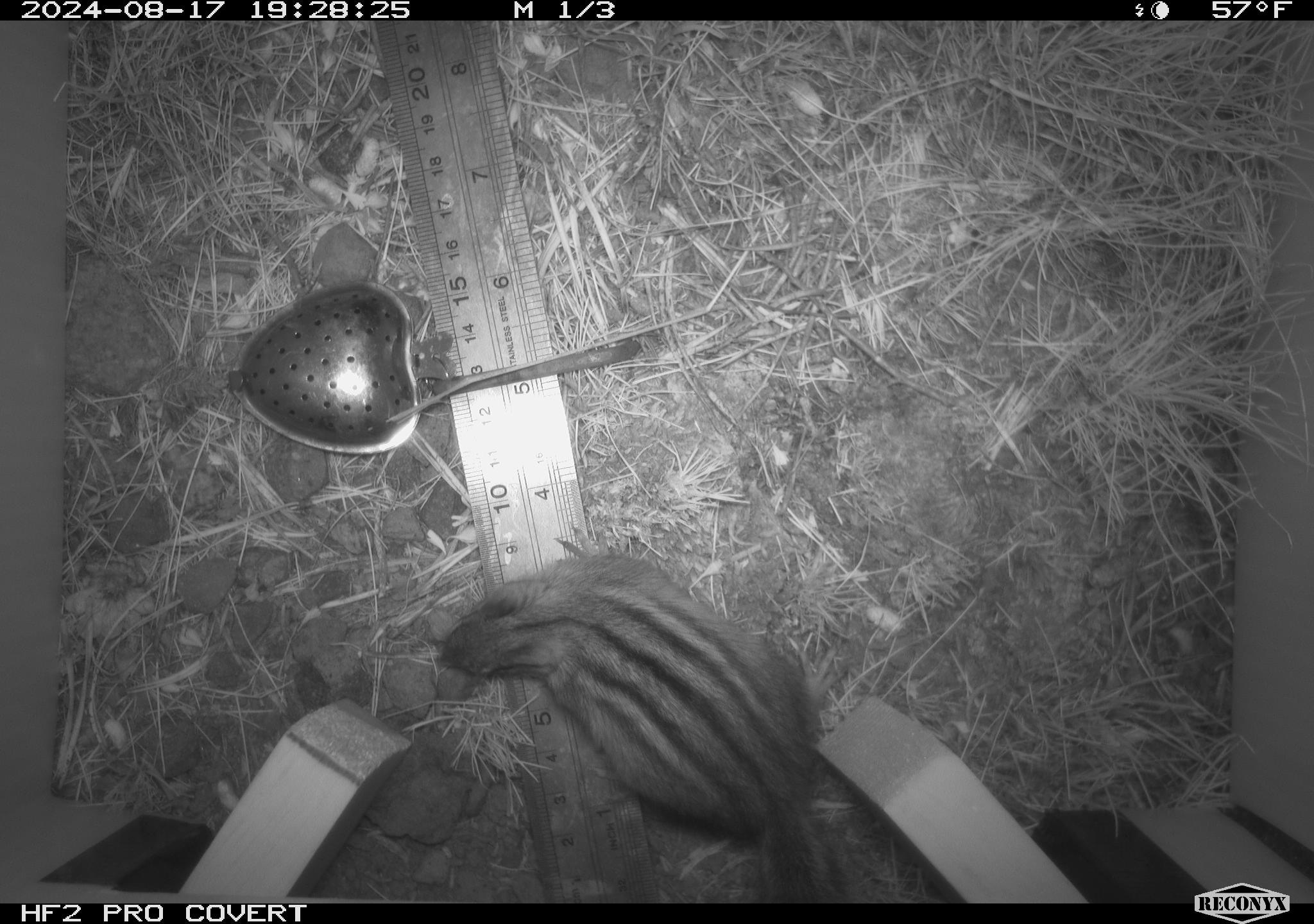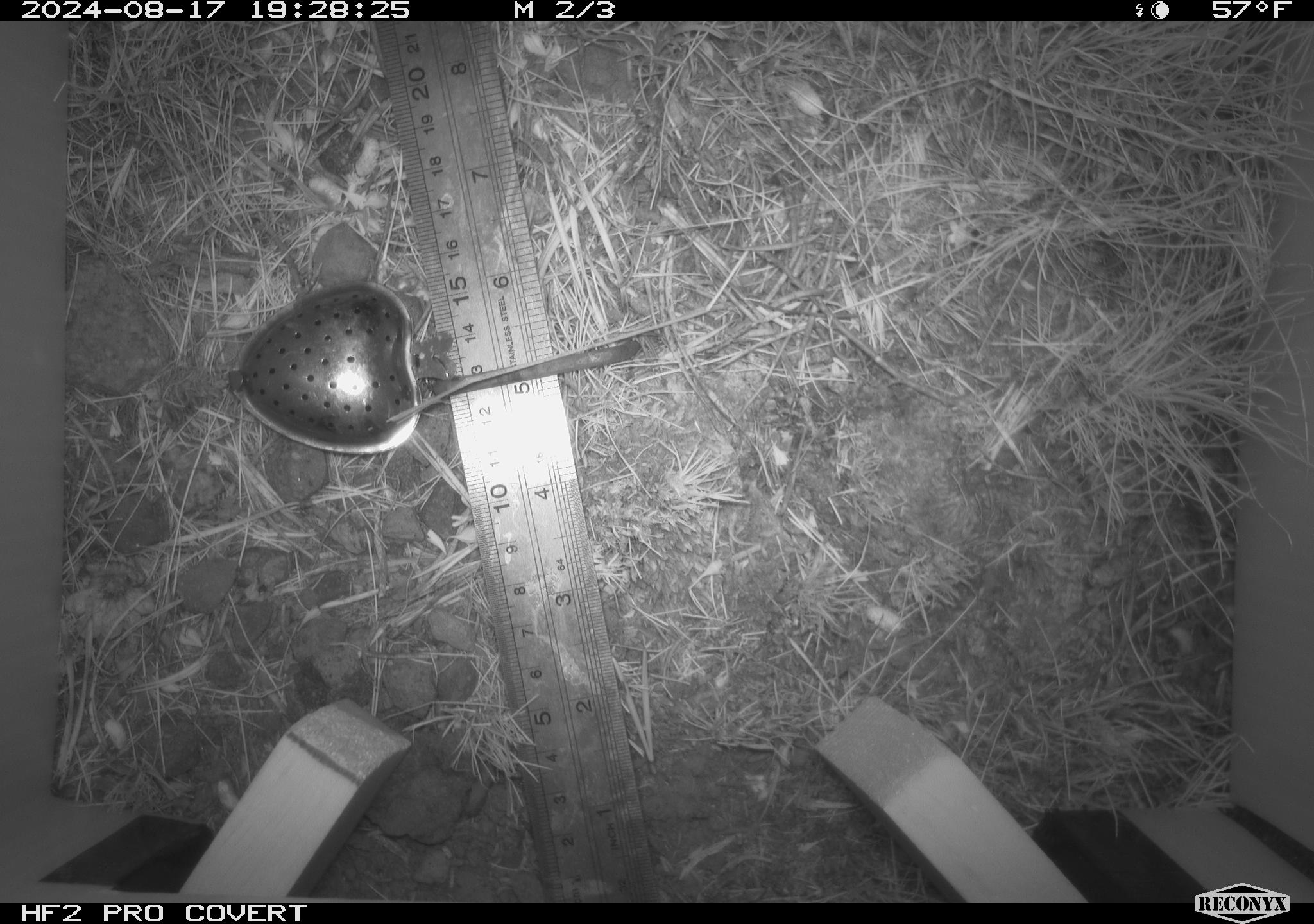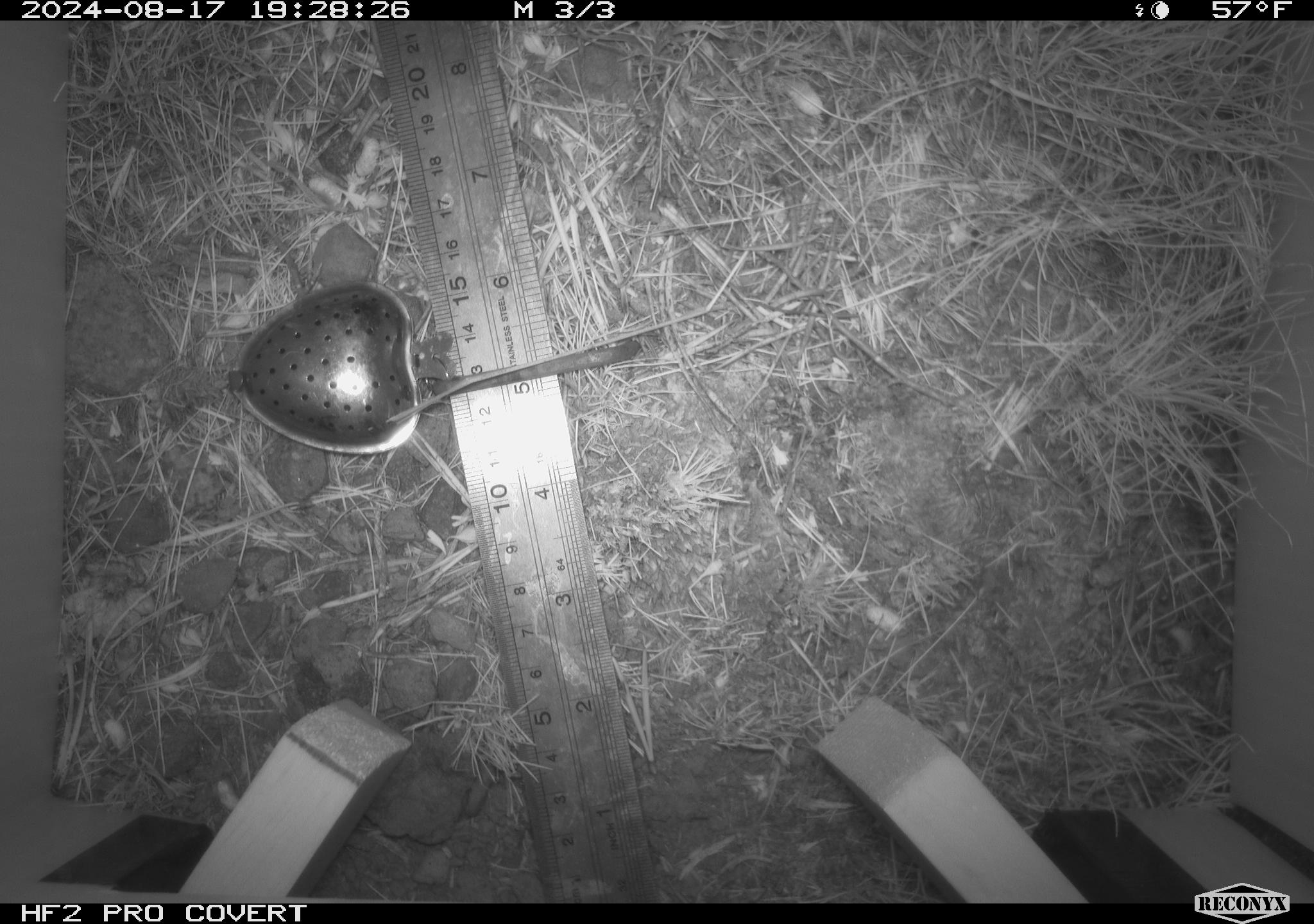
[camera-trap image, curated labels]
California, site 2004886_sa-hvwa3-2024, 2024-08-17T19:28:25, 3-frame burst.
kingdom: Animalia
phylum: Chordata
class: Mammalia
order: Rodentia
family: Sciuridae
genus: Neotamias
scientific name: Neotamias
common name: western chipmunks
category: neotamias species